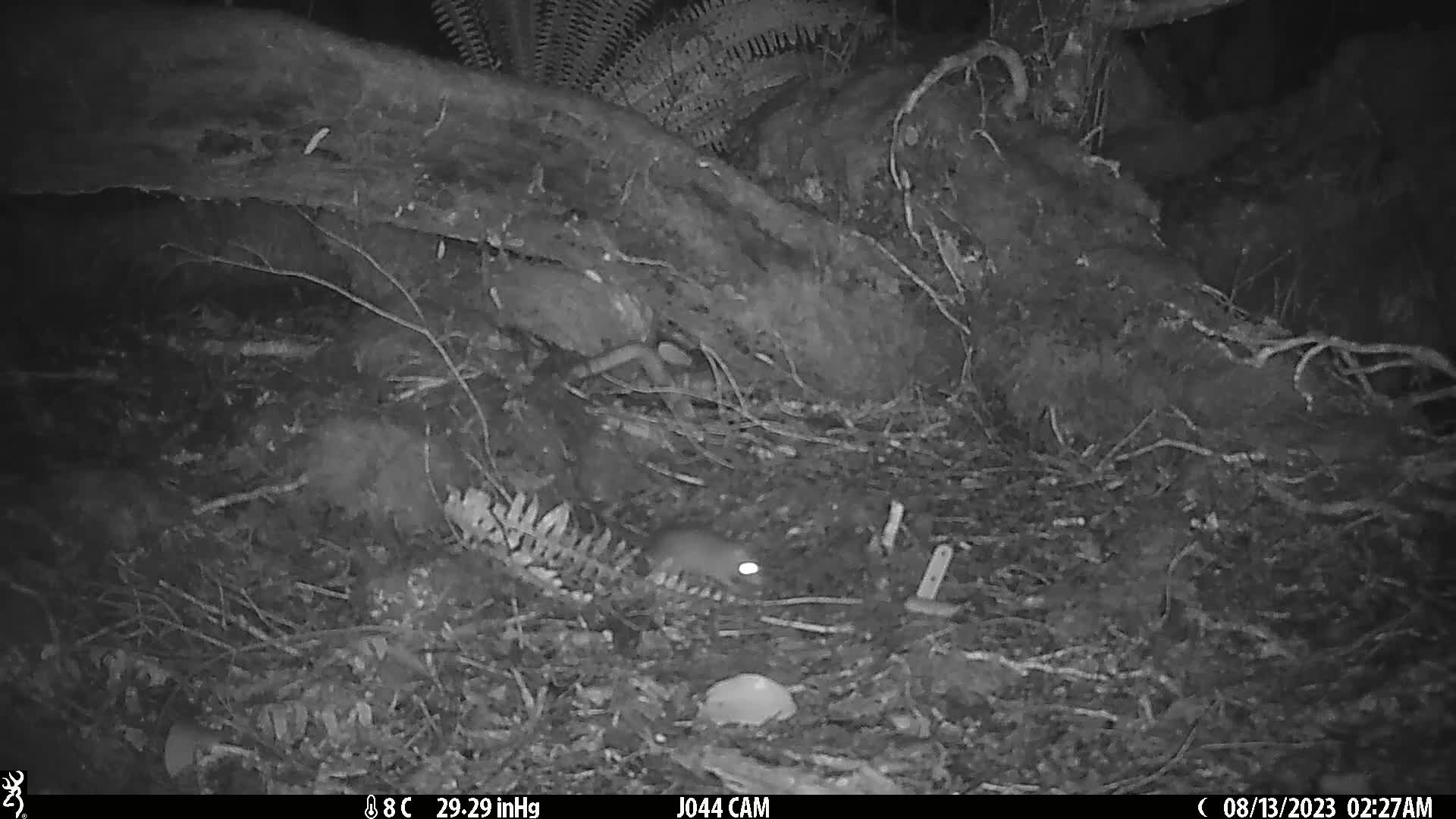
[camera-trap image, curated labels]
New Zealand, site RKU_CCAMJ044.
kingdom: Animalia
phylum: Chordata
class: Mammalia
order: Rodentia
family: Muridae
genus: Rattus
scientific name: Rattus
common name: rat